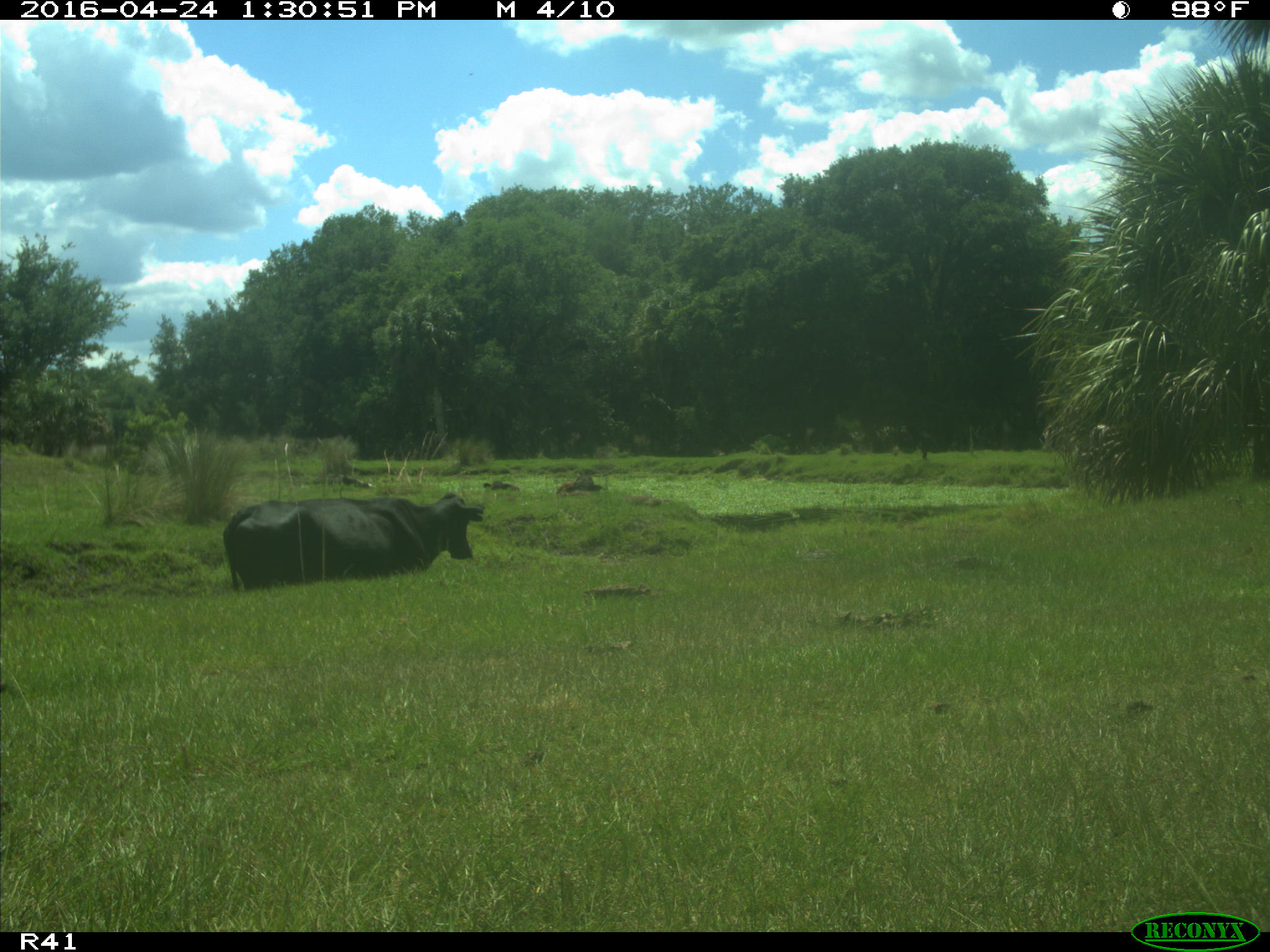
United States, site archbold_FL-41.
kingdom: Animalia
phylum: Chordata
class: Mammalia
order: Artiodactyla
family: Bovidae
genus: Bos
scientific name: Bos taurus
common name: domestic cow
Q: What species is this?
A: Bos taurus (domestic cow).